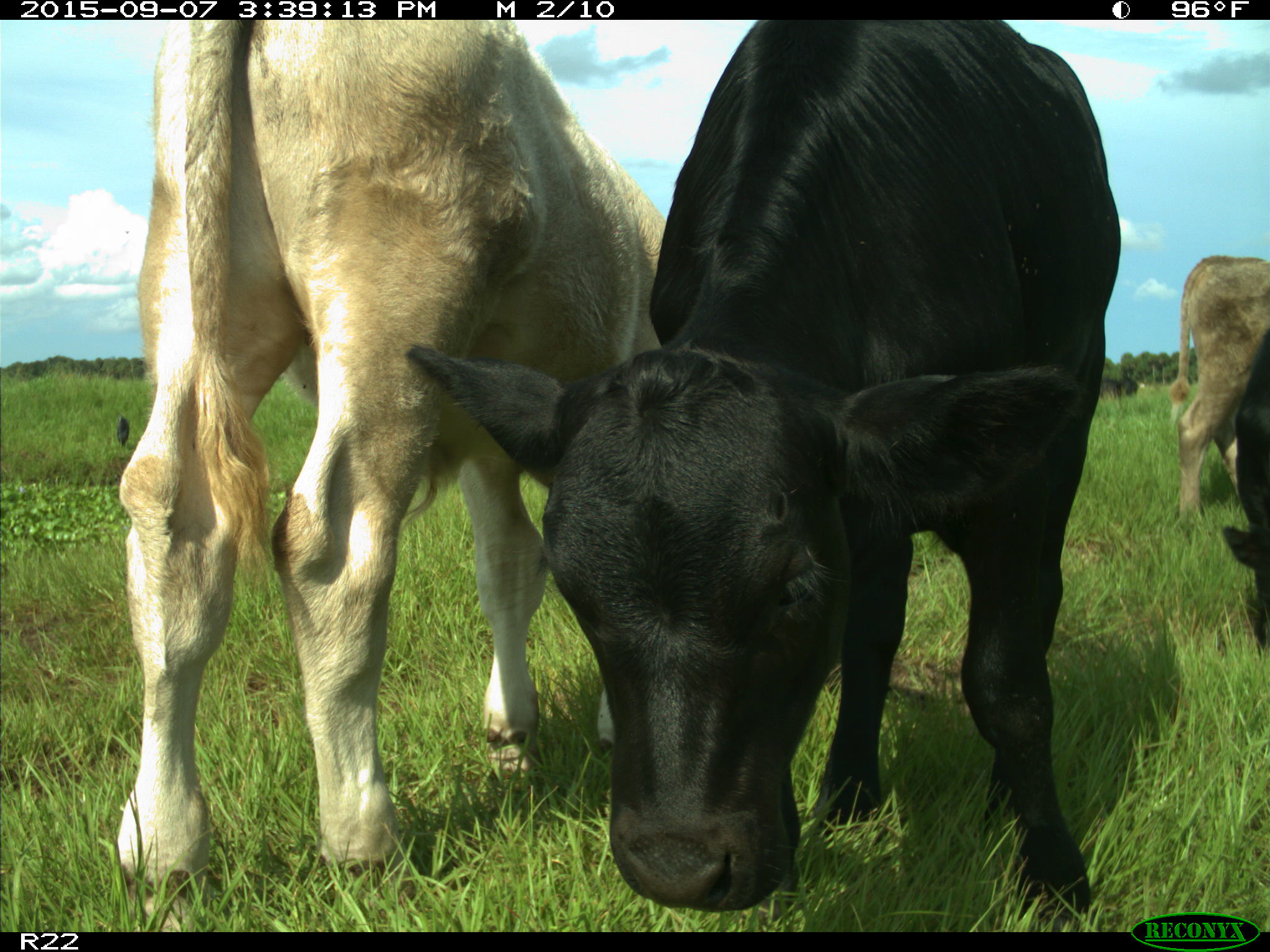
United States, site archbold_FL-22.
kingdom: Animalia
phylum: Chordata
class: Mammalia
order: Artiodactyla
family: Bovidae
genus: Bos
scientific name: Bos taurus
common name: domestic cow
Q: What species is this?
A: Bos taurus (domestic cow).